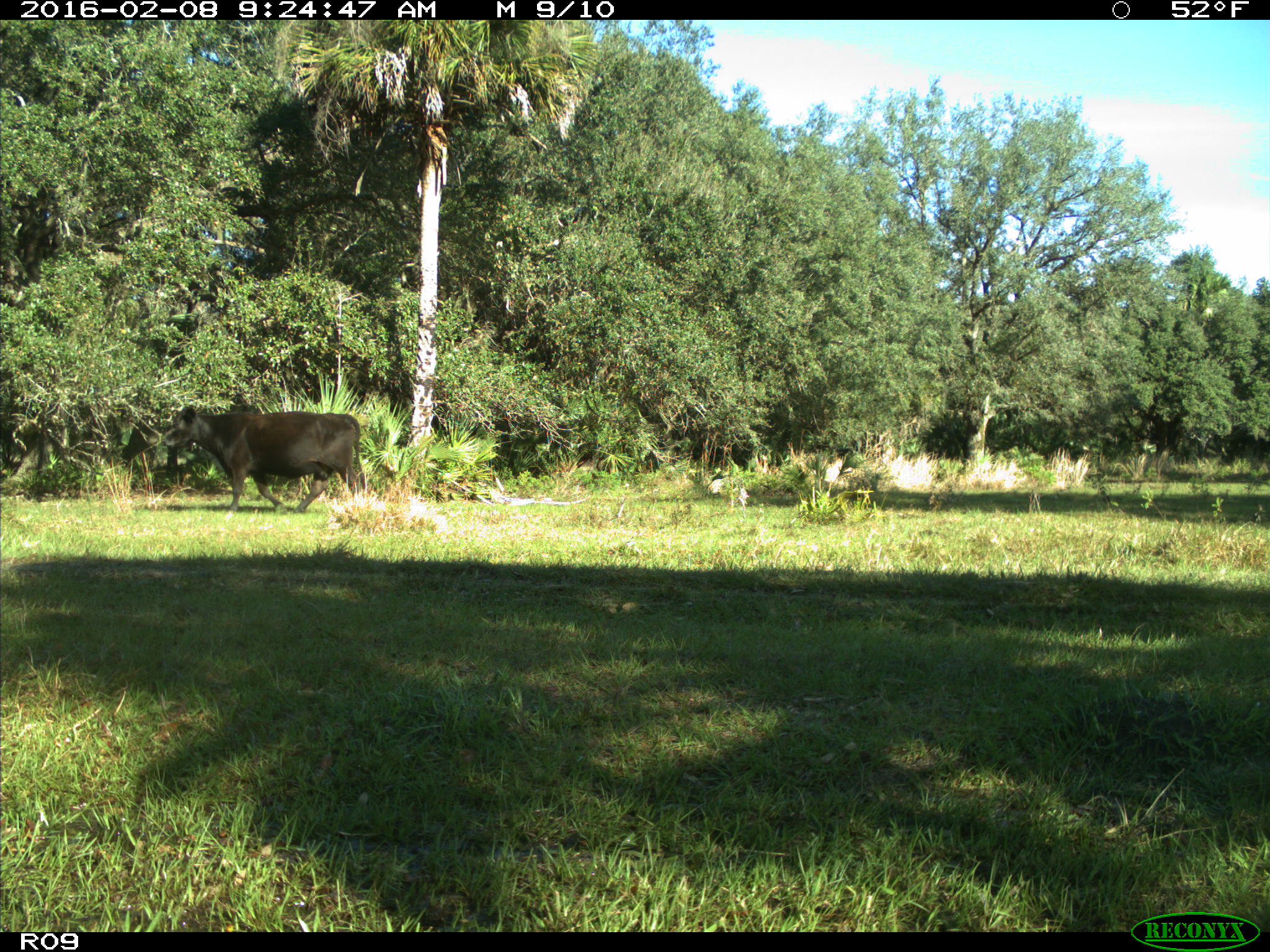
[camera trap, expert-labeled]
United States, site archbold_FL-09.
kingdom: Animalia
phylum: Chordata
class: Mammalia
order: Artiodactyla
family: Bovidae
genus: Bos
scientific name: Bos taurus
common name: domestic cow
Bos taurus (domestic cow).